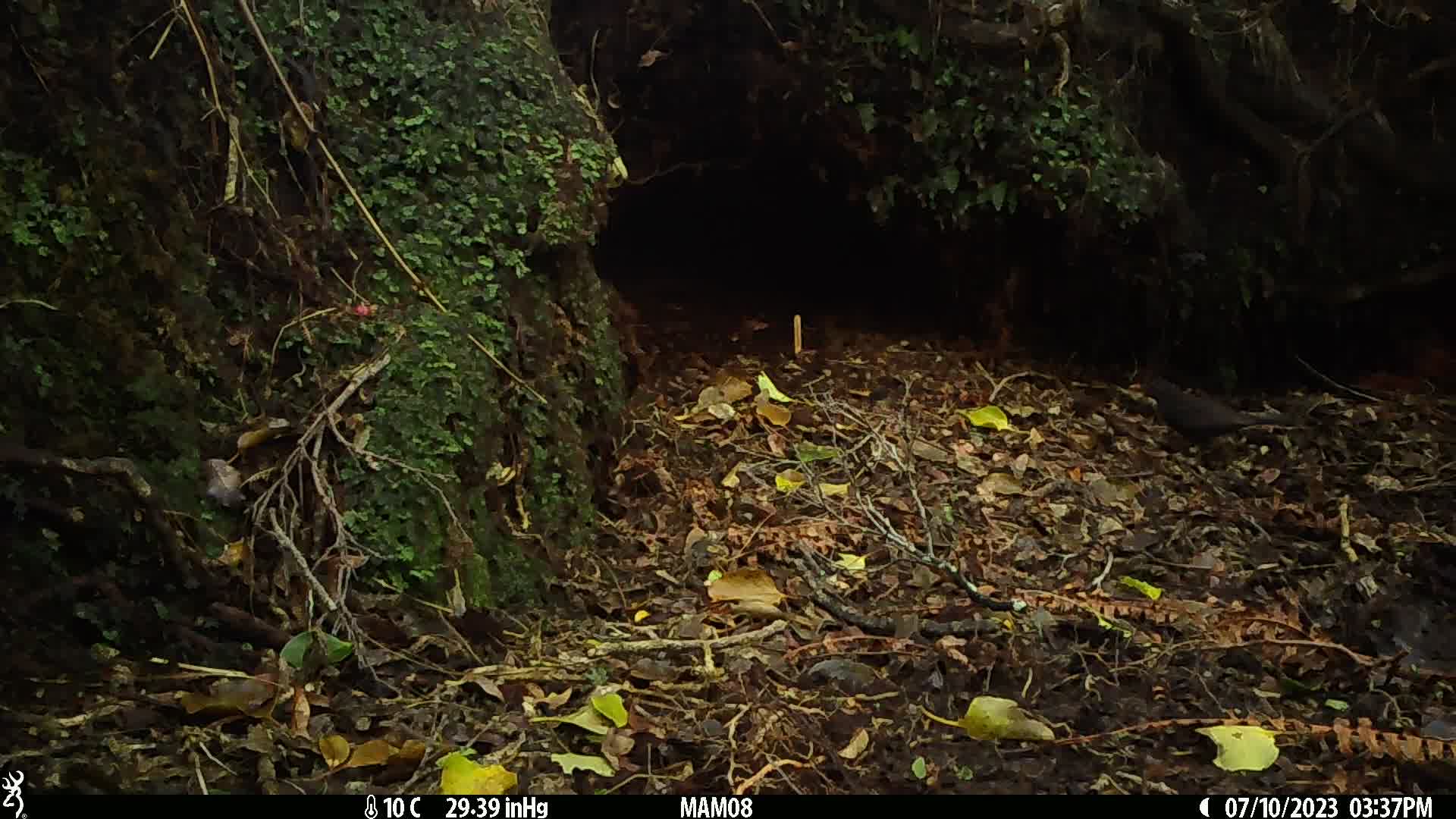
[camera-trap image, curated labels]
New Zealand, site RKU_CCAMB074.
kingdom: Animalia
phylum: Chordata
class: Aves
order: Passeriformes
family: Turdidae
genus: Turdus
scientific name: Turdus merula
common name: eurasian blackbird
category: blackbird